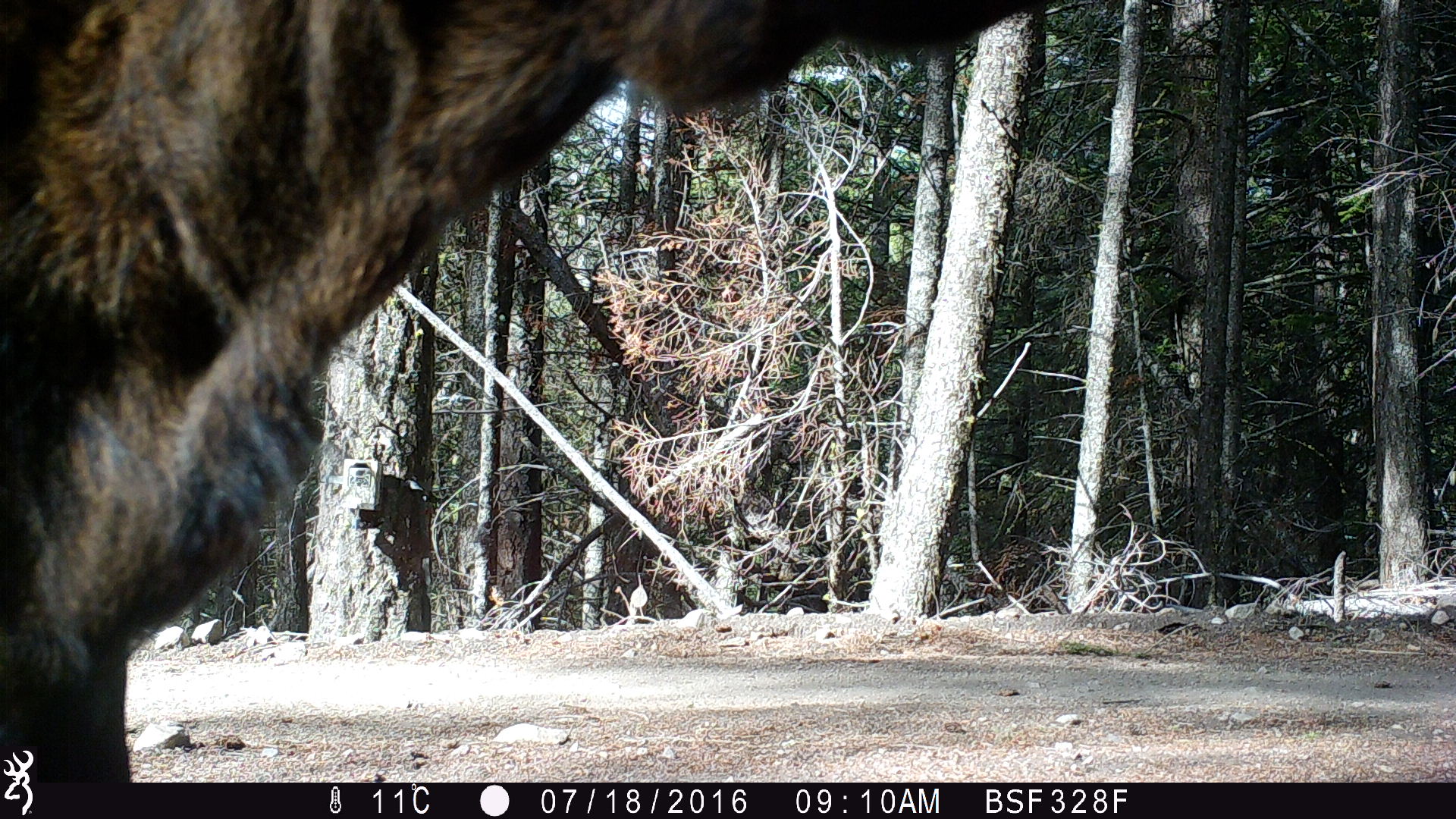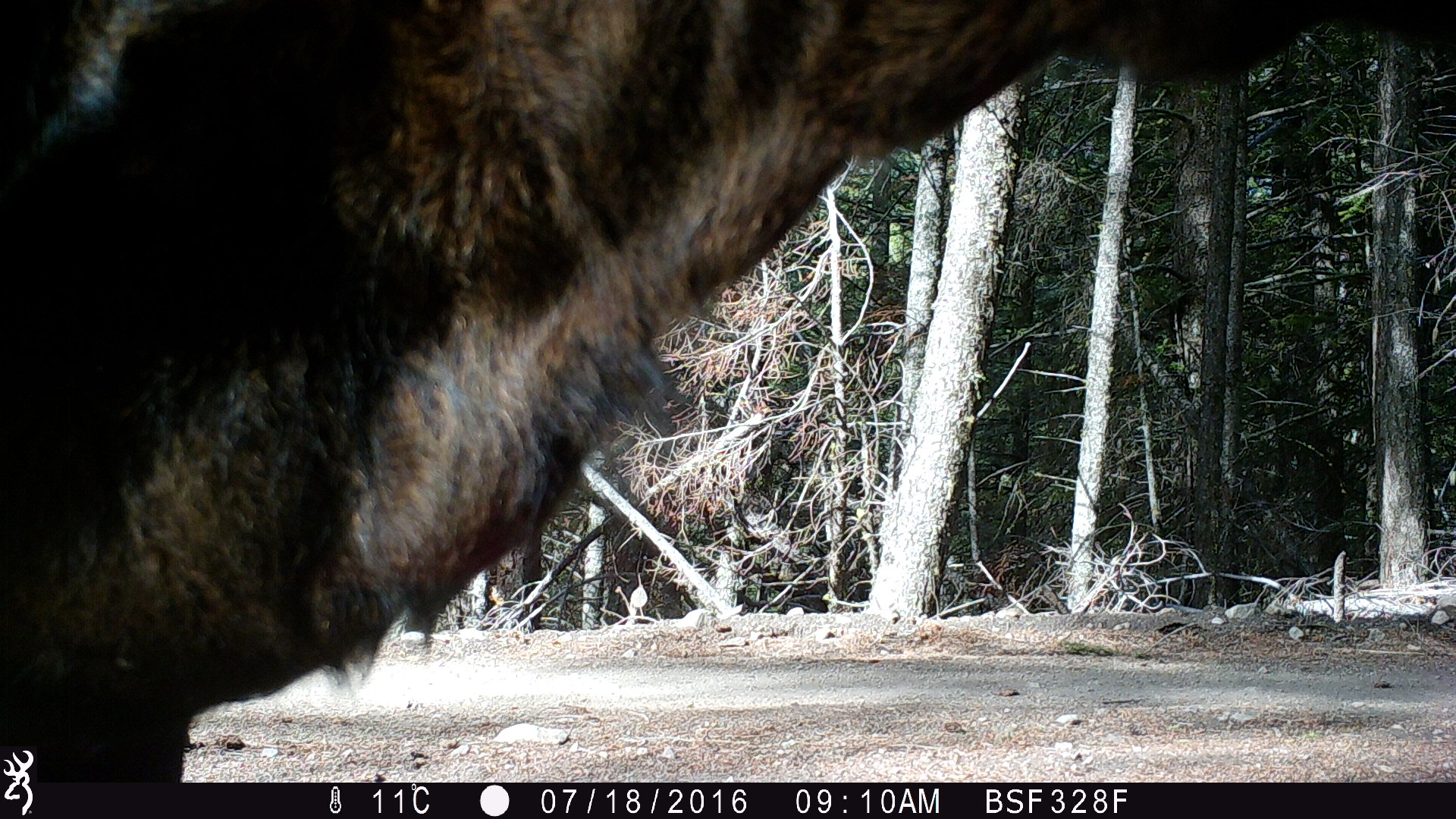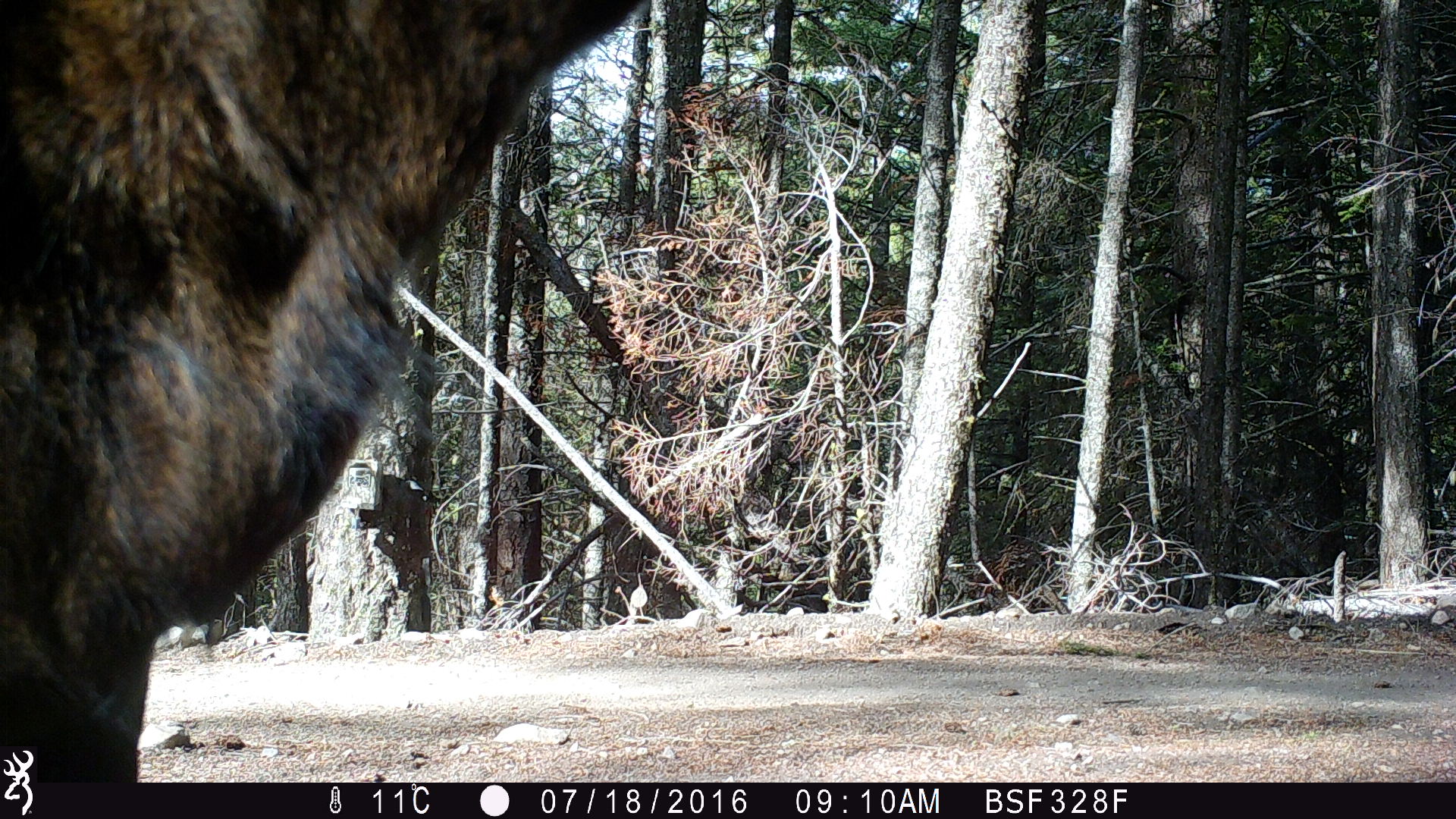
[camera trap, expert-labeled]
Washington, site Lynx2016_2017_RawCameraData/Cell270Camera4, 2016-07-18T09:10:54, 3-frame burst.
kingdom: Animalia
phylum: Chordata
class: Mammalia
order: Artiodactyla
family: Bovidae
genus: Bos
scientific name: Bos taurus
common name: domestic cattle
Domestic cattle (Bos taurus). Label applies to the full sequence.